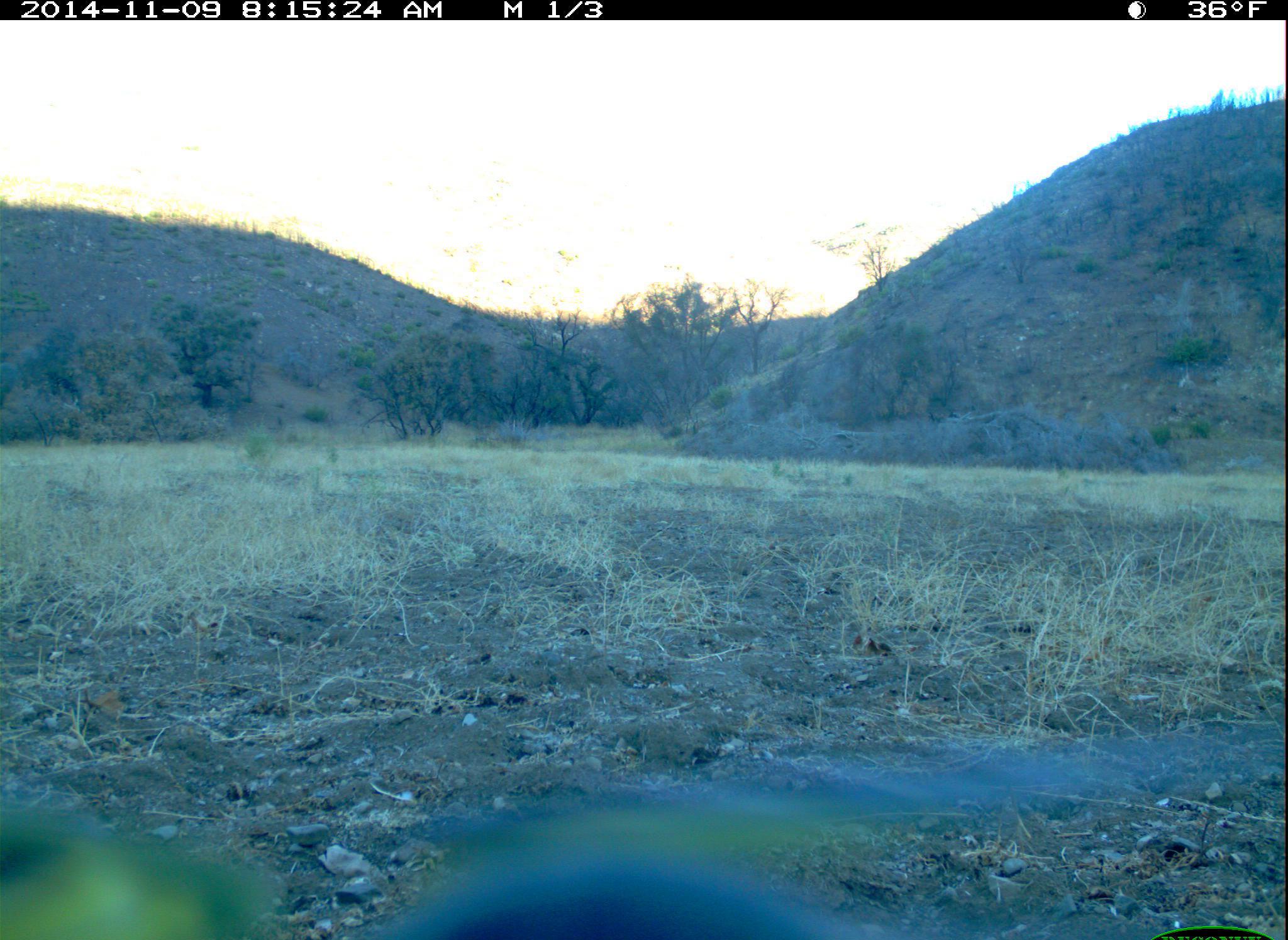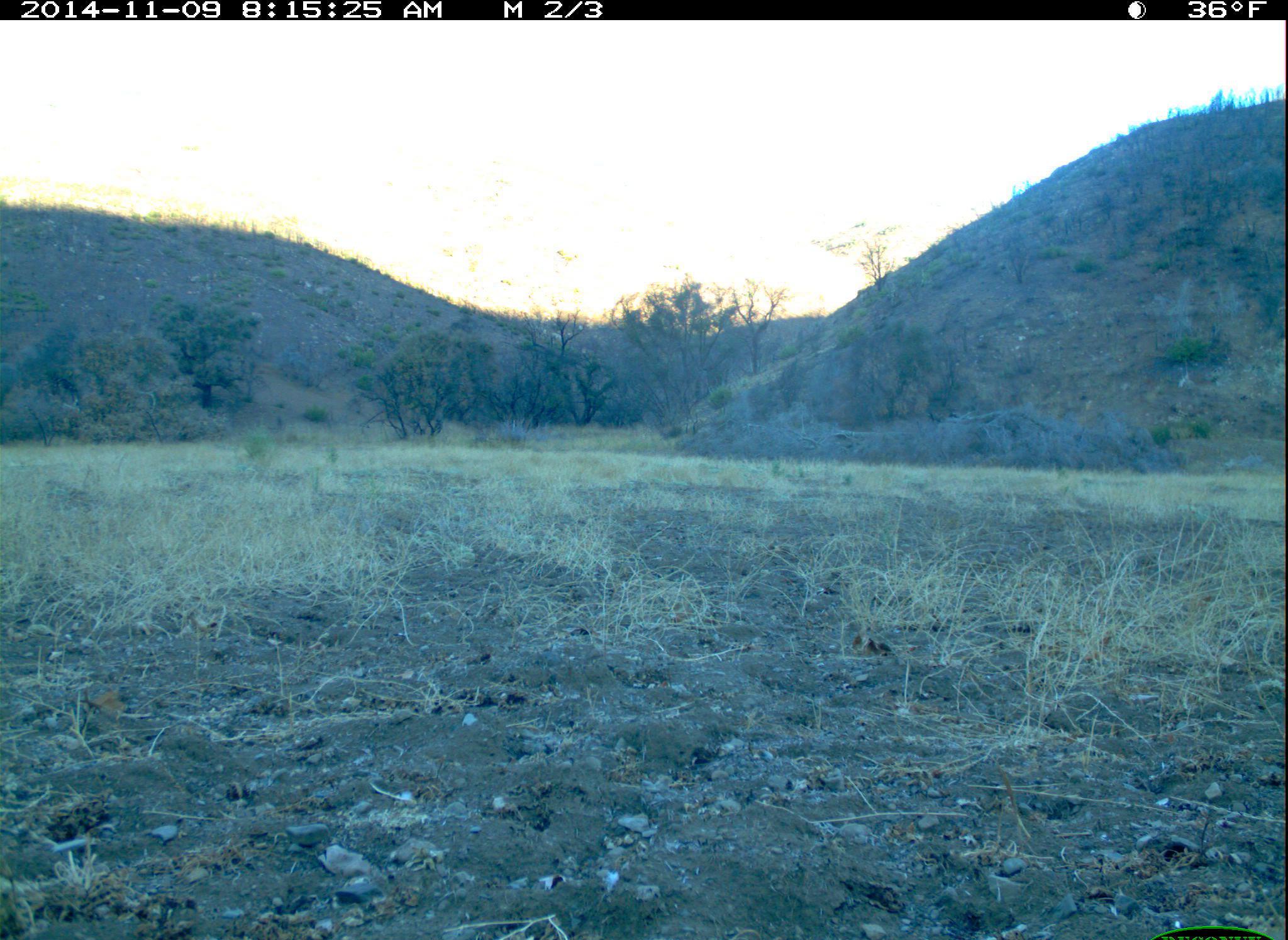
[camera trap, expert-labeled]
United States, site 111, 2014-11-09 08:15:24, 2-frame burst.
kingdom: Animalia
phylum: Chordata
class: Aves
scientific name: Aves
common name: bird